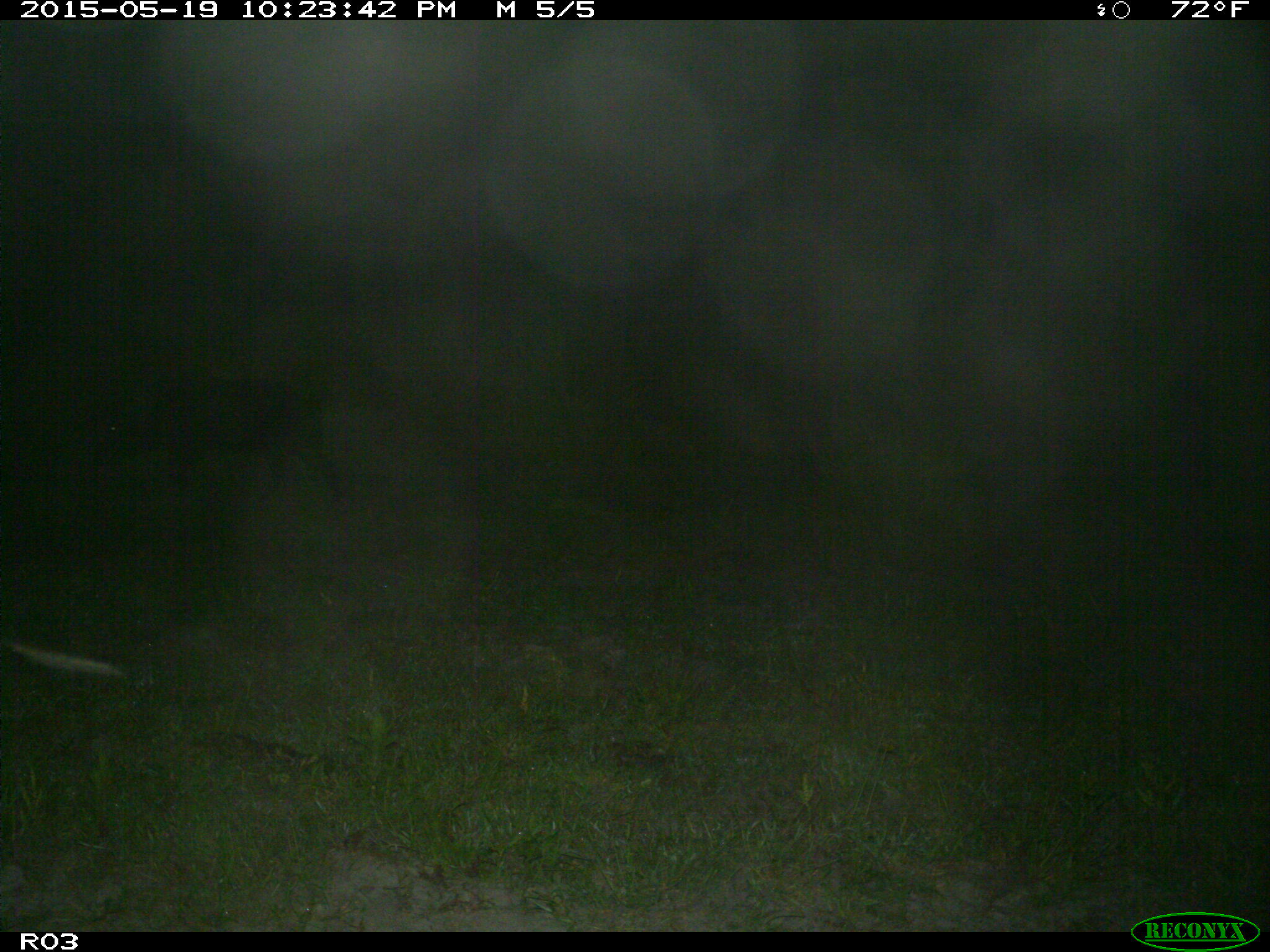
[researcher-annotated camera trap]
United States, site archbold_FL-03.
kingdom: Animalia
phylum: Chordata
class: Mammalia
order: Artiodactyla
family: Suidae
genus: Sus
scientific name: Sus scrofa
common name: wild boar